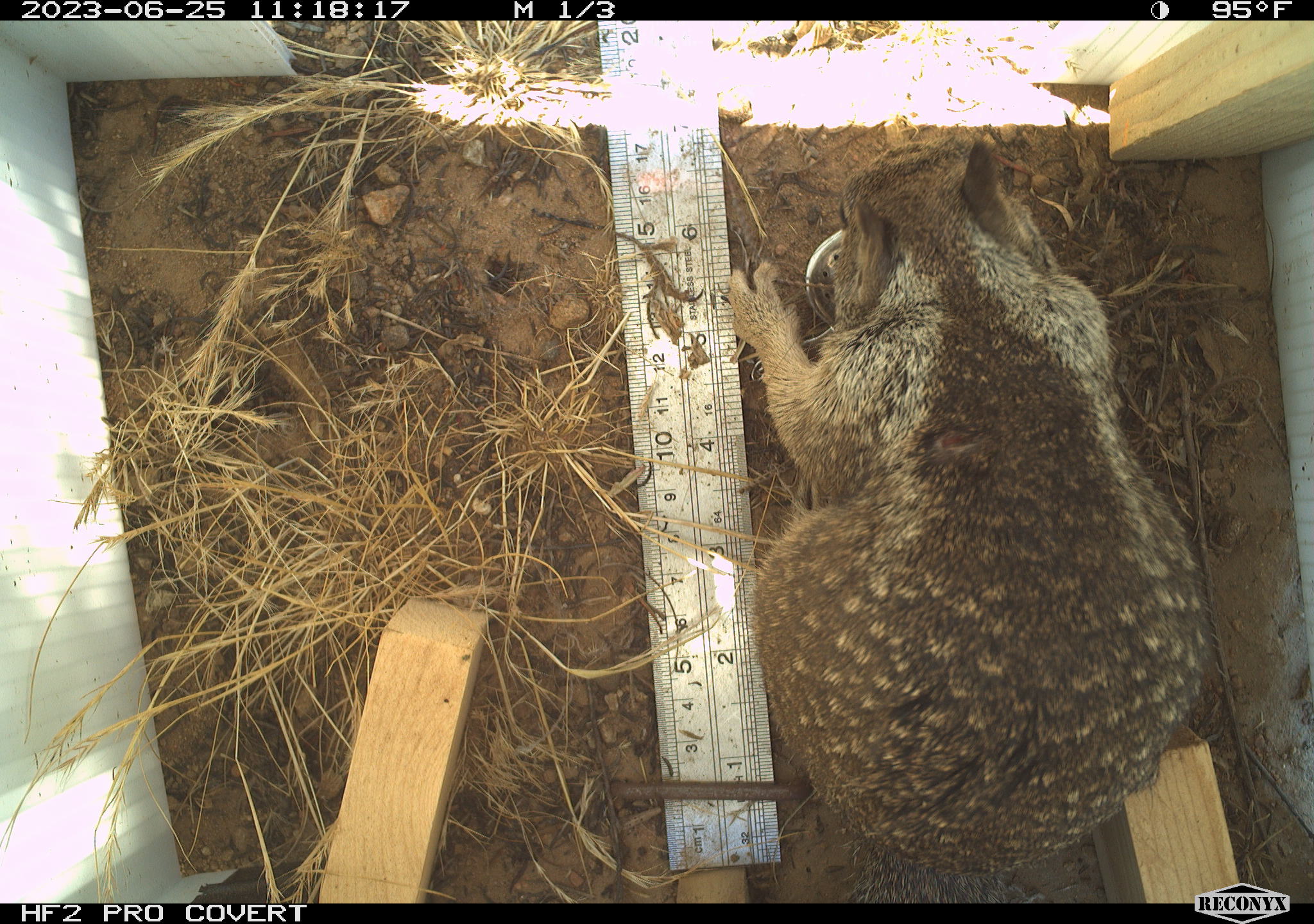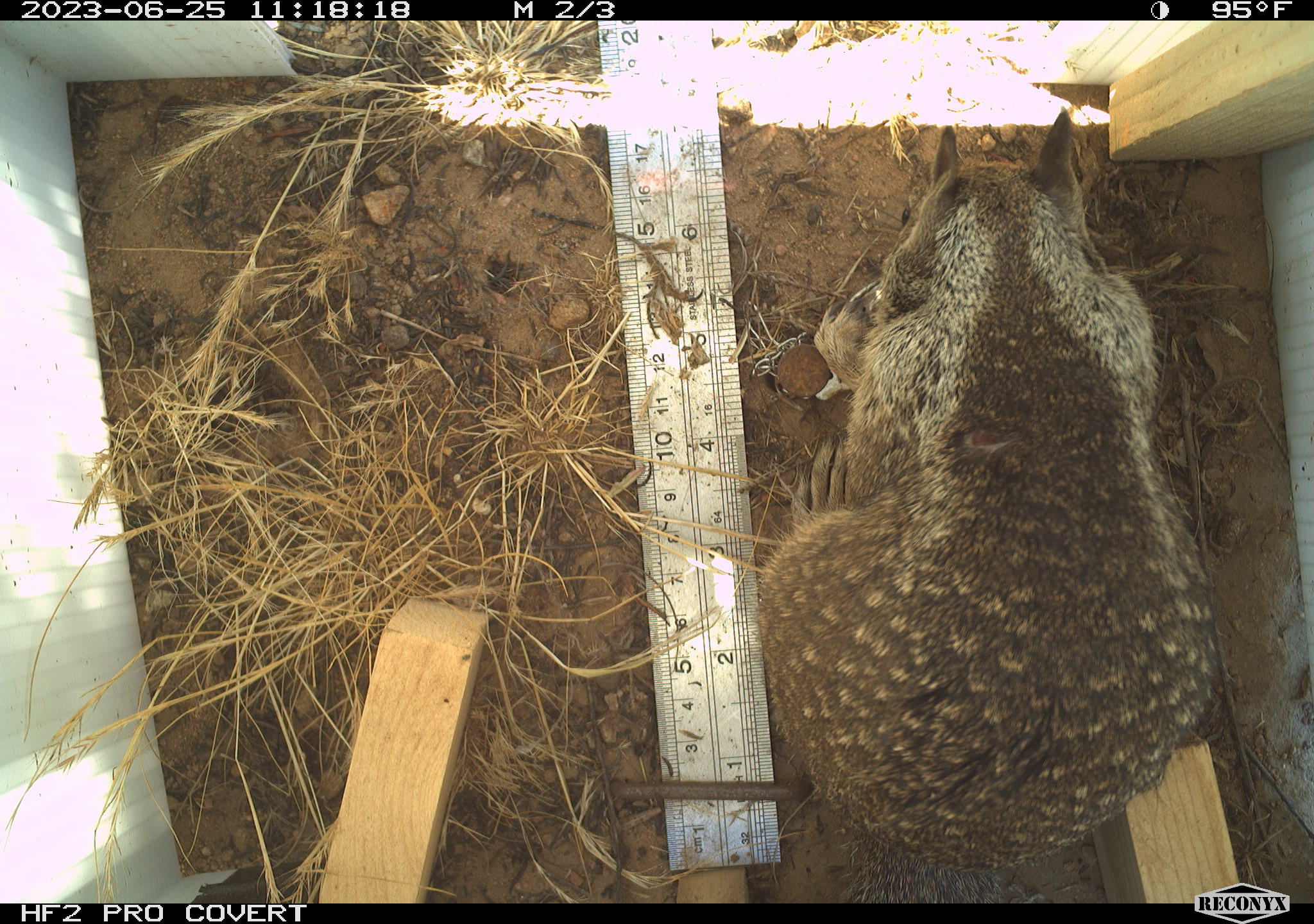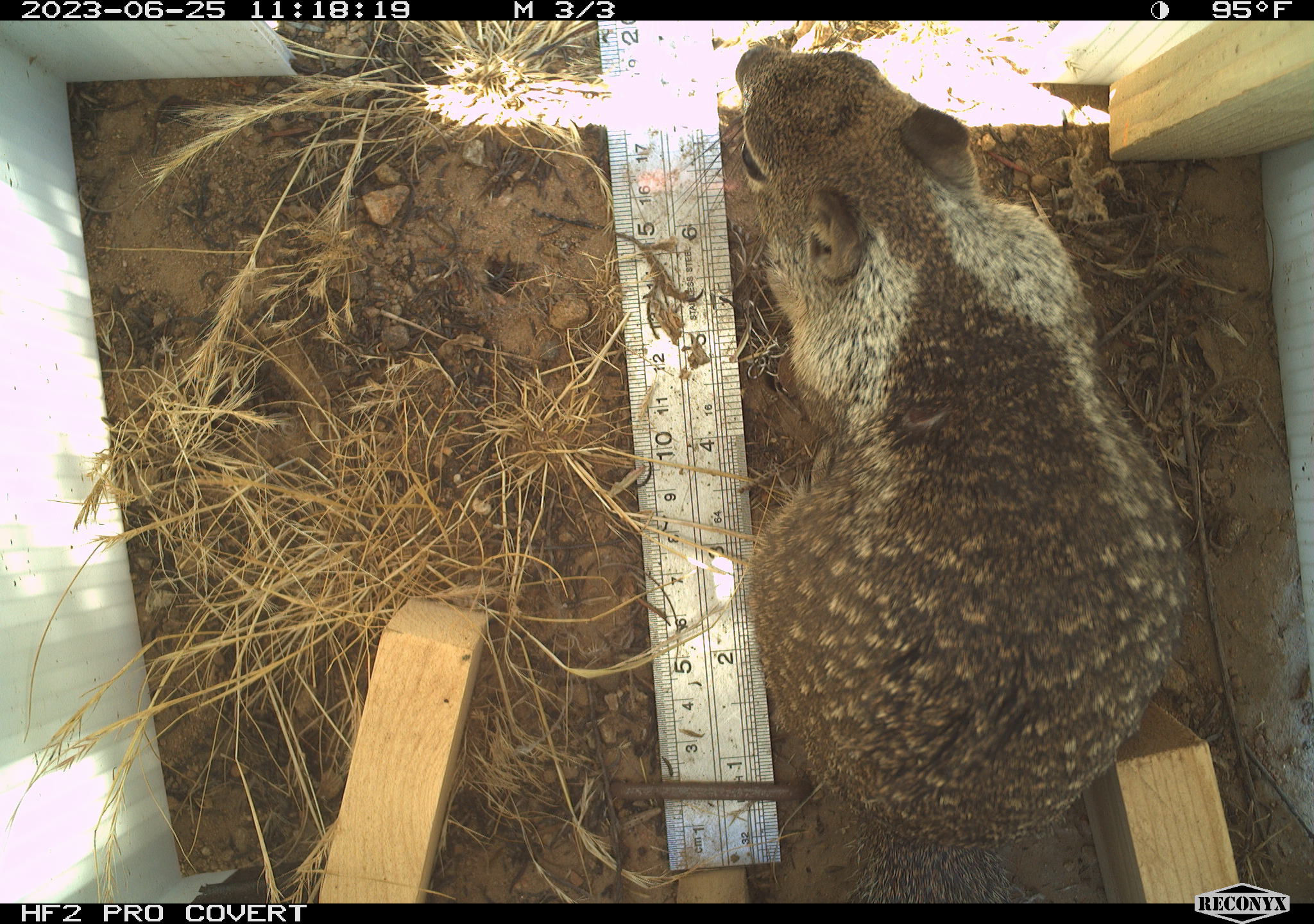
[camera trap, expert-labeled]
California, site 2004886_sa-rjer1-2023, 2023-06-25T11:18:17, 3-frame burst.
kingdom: Animalia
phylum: Chordata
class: Mammalia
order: Rodentia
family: Sciuridae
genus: Otospermophilus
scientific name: Otospermophilus beecheyi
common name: california ground squirrel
California ground squirrel (Otospermophilus beecheyi).